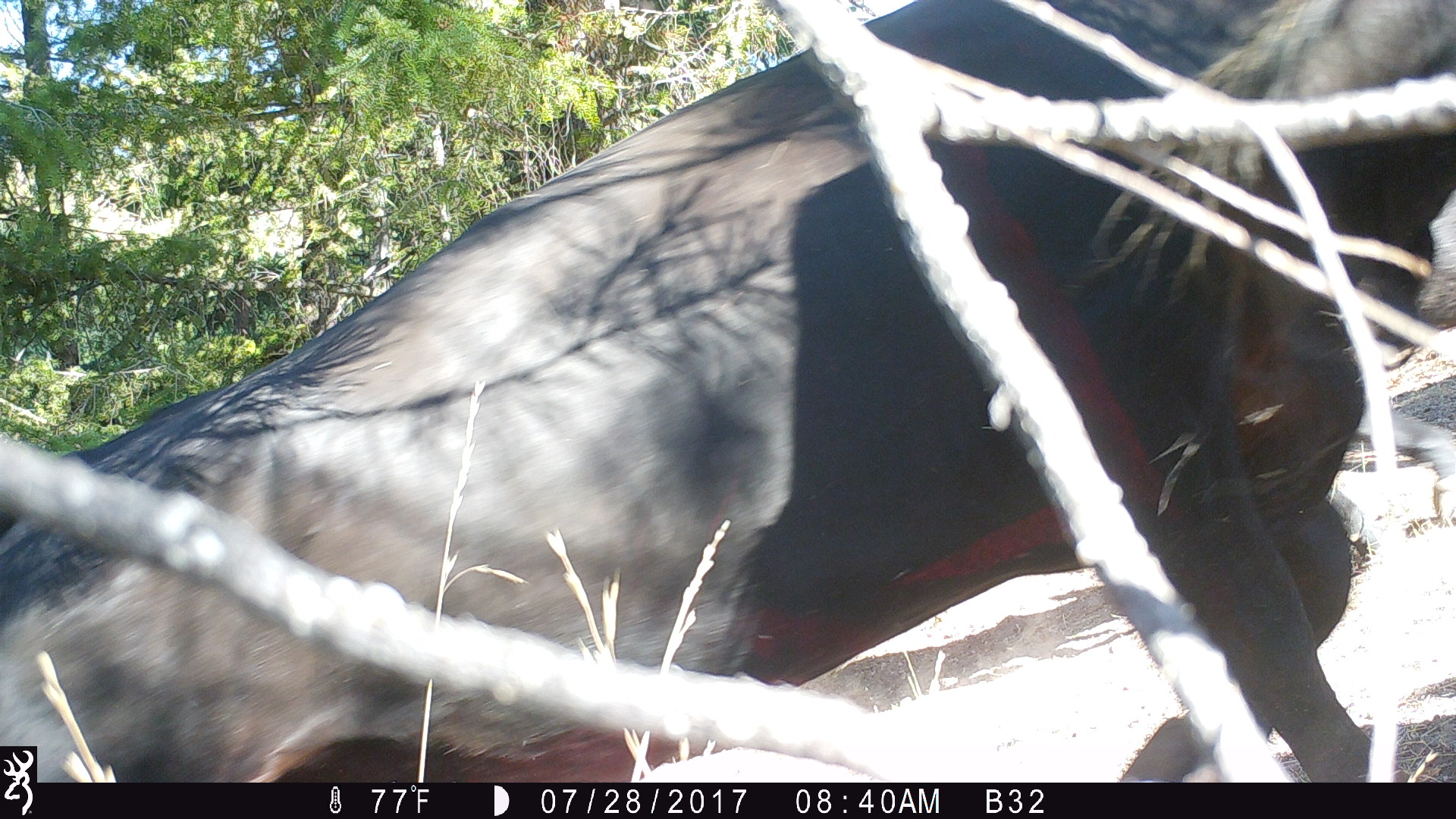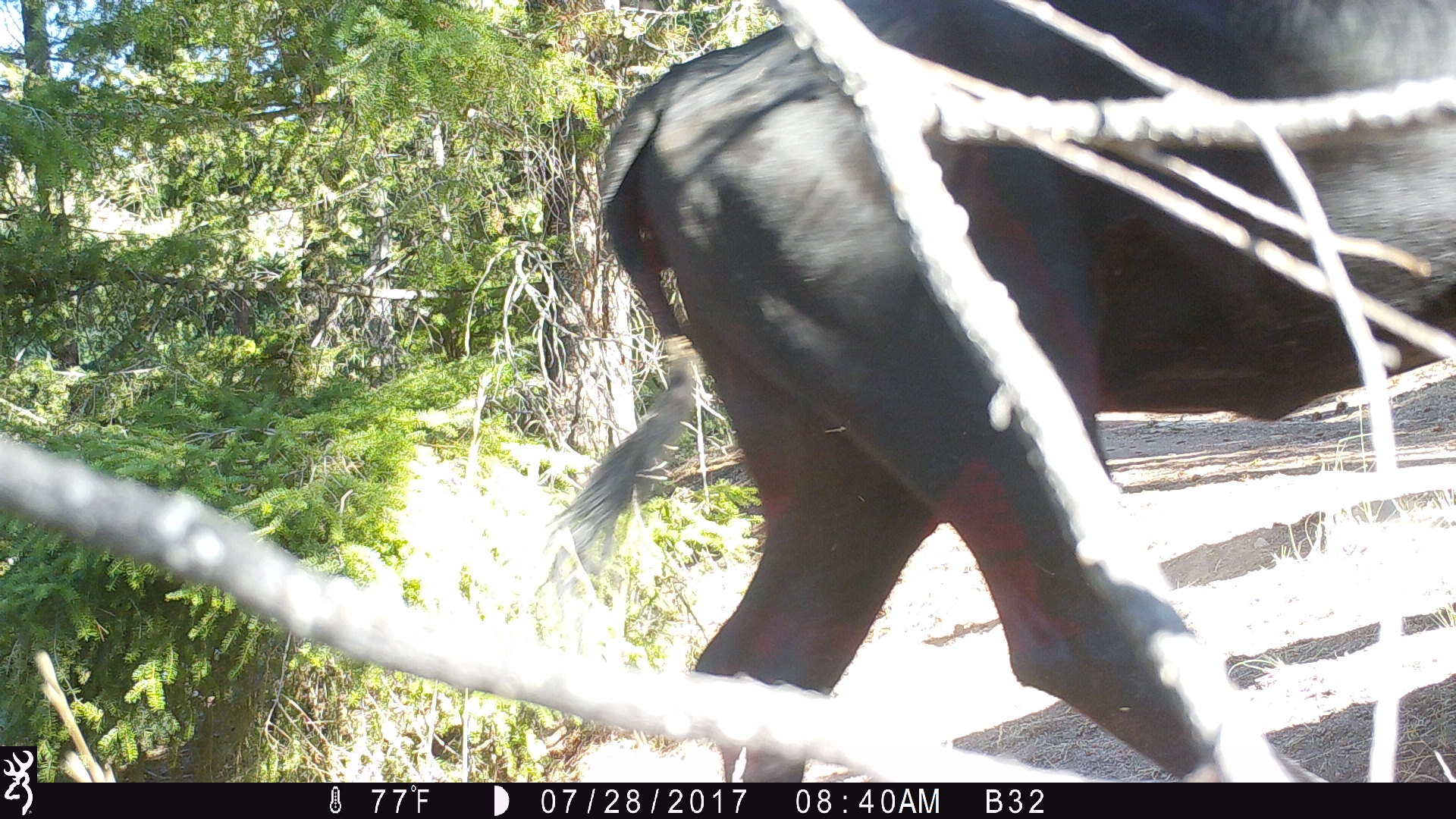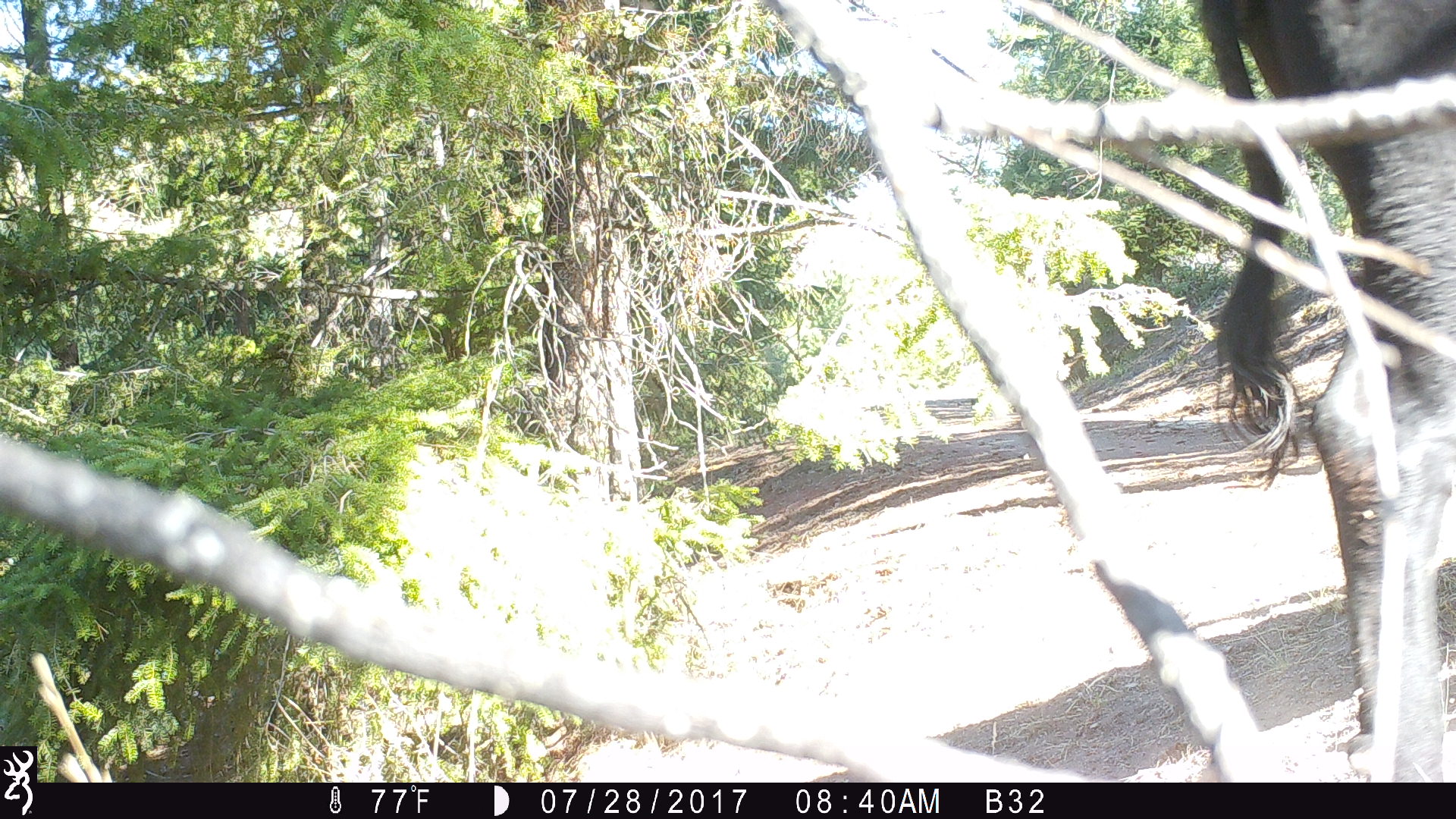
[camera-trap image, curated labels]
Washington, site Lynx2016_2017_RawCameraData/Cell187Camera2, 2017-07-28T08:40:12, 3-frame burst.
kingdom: Animalia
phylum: Chordata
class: Mammalia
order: Artiodactyla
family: Bovidae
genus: Bos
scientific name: Bos taurus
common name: domestic cattle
Domestic cattle (Bos taurus). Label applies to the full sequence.